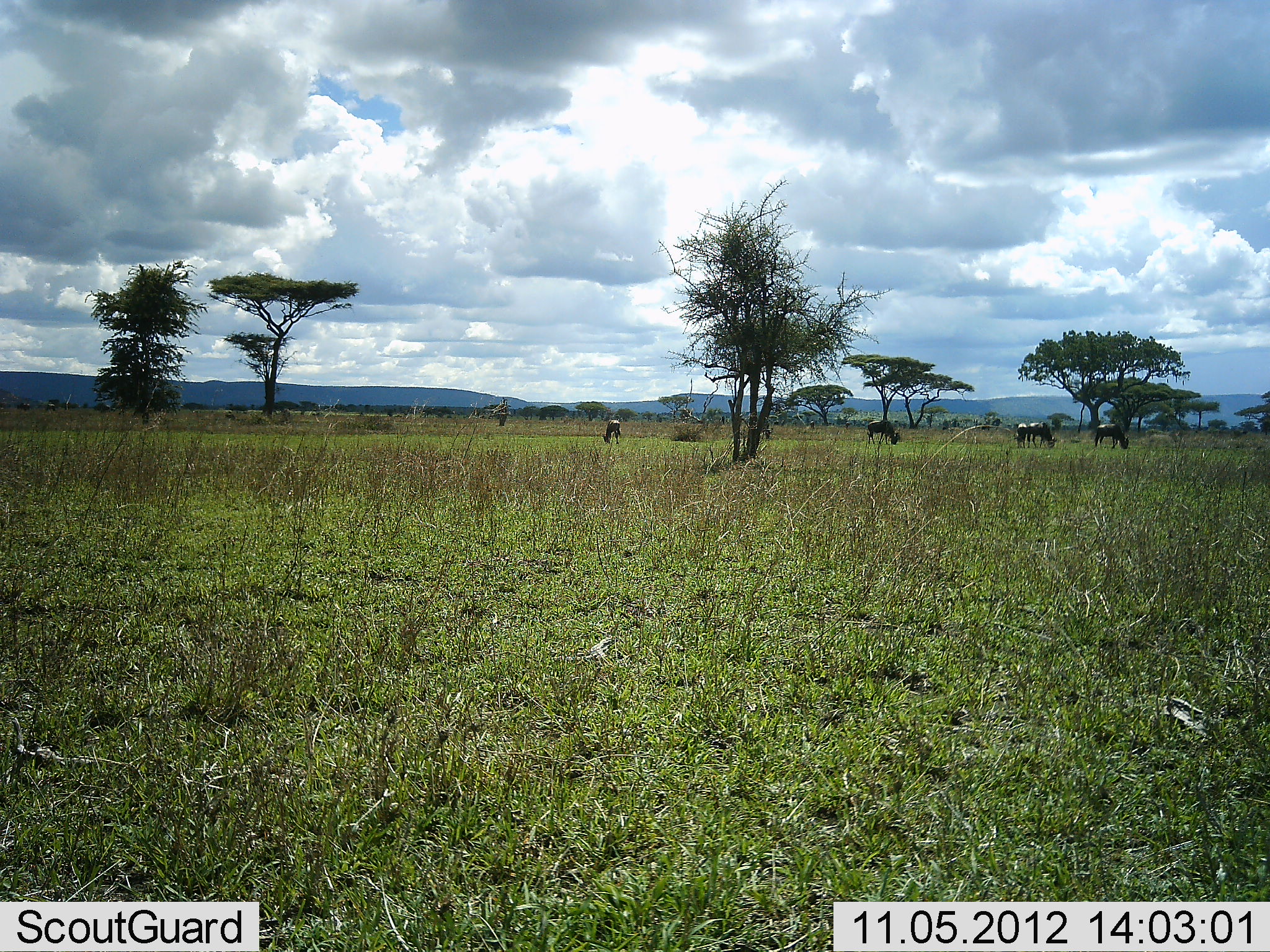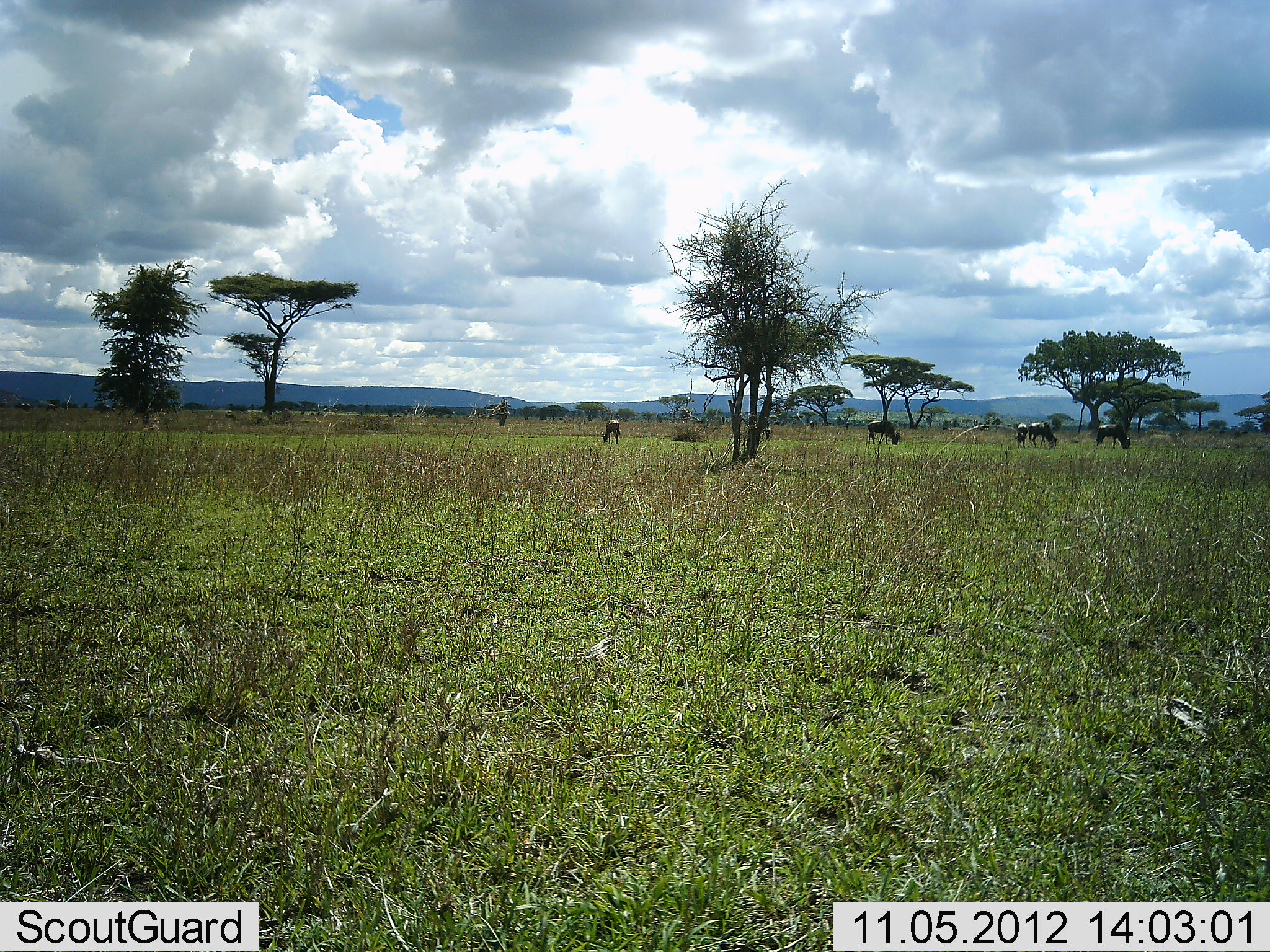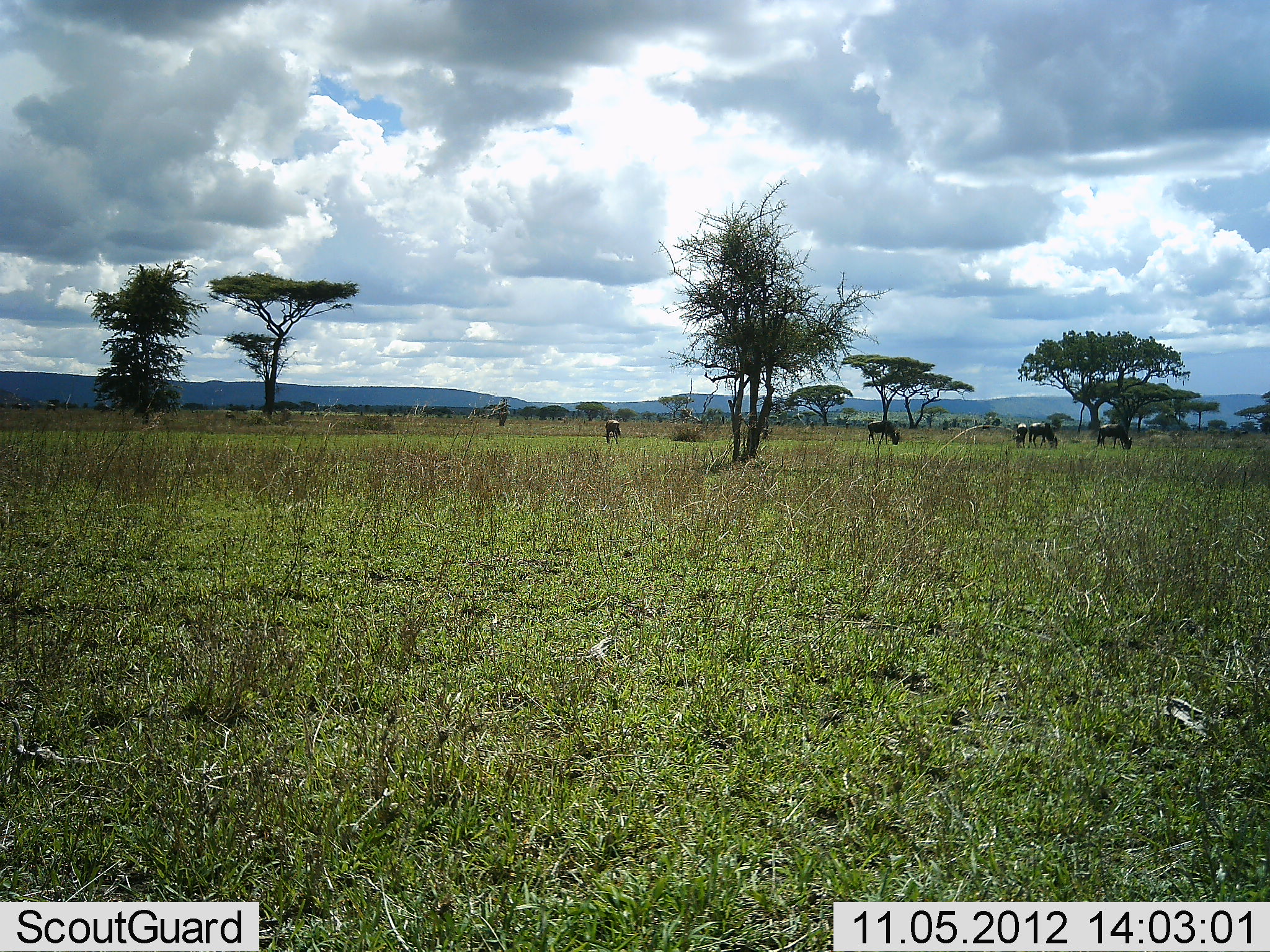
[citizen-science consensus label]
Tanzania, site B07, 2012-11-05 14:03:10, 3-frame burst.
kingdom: Animalia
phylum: Chordata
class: Mammalia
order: Artiodactyla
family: Bovidae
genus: Connochaetes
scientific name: Connochaetes taurinus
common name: blue wildebeest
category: wildebeest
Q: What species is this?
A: Wildebeest (blue wildebeest) (Connochaetes taurinus).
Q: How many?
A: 5.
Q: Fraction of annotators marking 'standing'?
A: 50%.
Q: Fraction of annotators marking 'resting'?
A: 0%.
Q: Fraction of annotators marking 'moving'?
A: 10%.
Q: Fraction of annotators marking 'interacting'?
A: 0%.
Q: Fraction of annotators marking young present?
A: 0%.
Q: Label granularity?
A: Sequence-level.